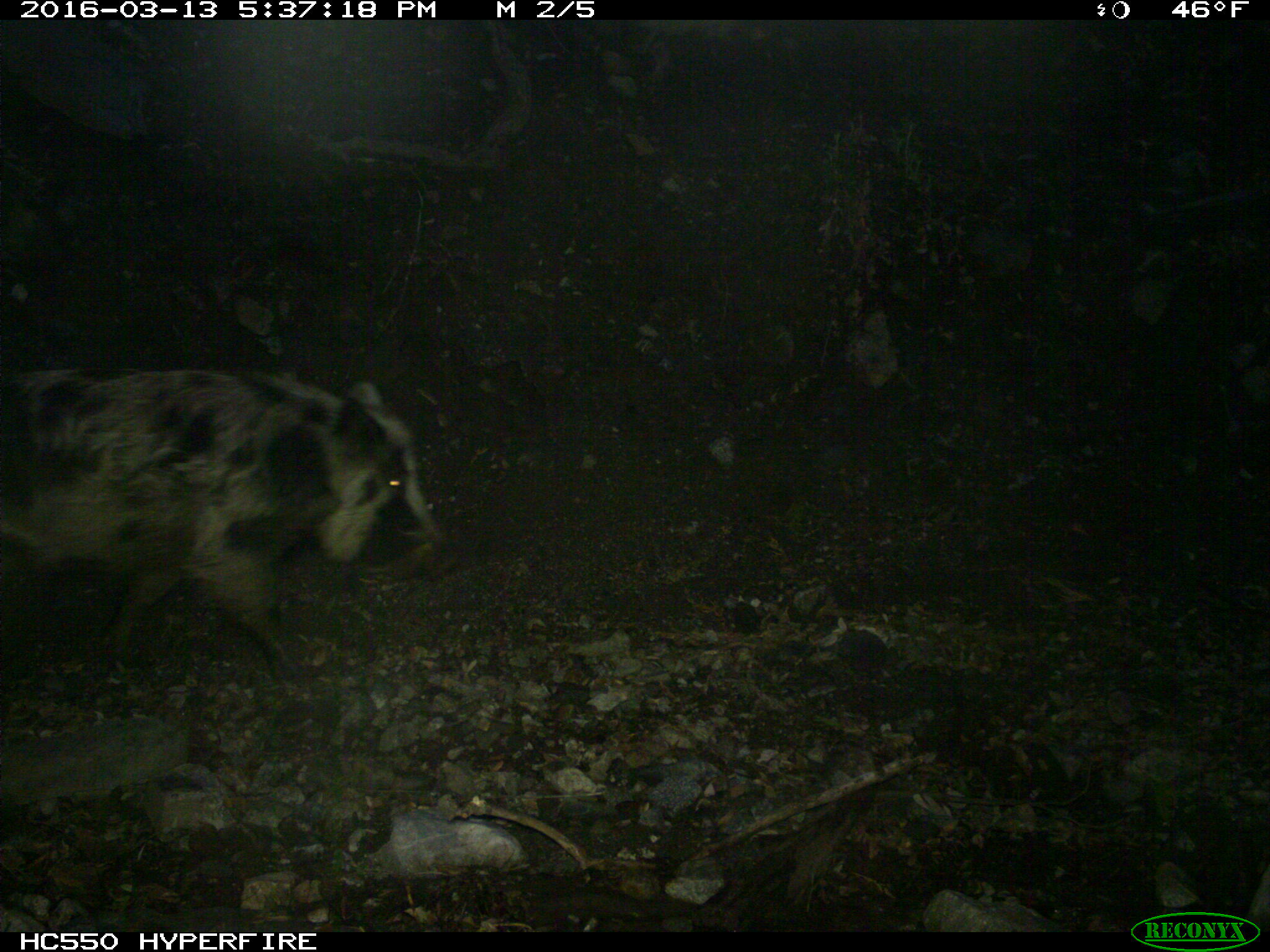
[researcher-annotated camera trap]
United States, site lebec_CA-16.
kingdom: Animalia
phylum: Chordata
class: Mammalia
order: Artiodactyla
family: Suidae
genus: Sus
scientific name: Sus scrofa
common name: wild boar